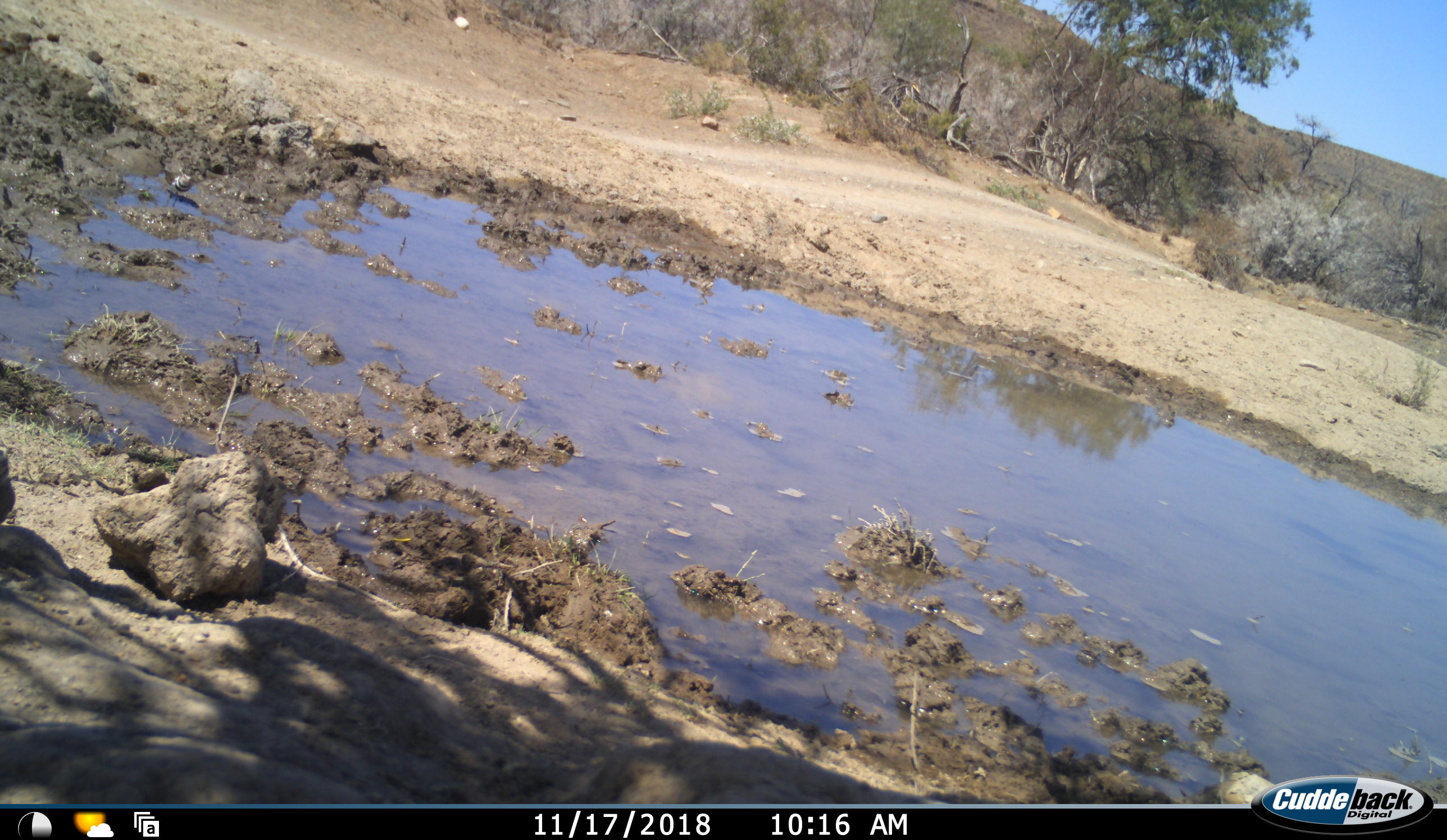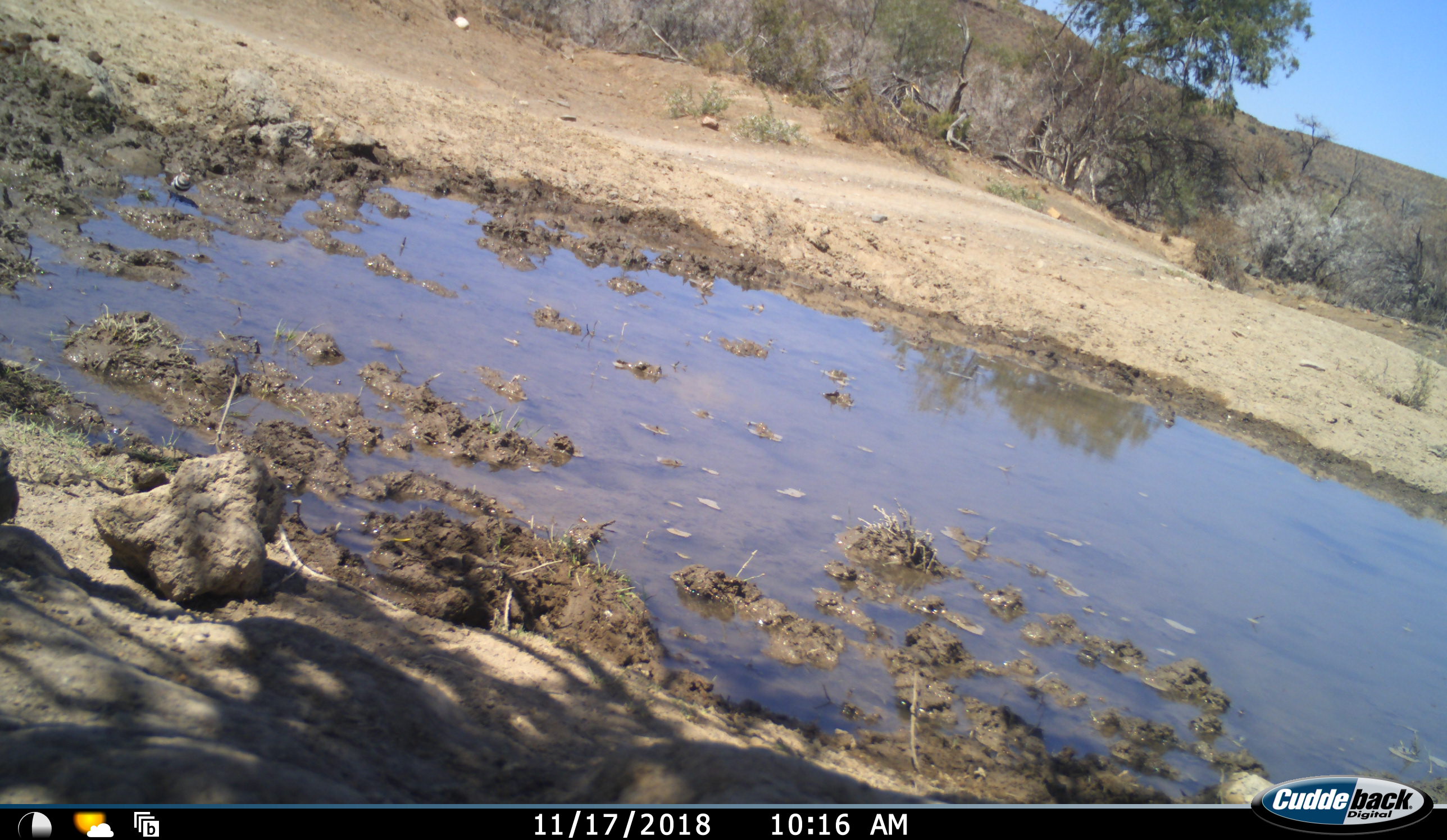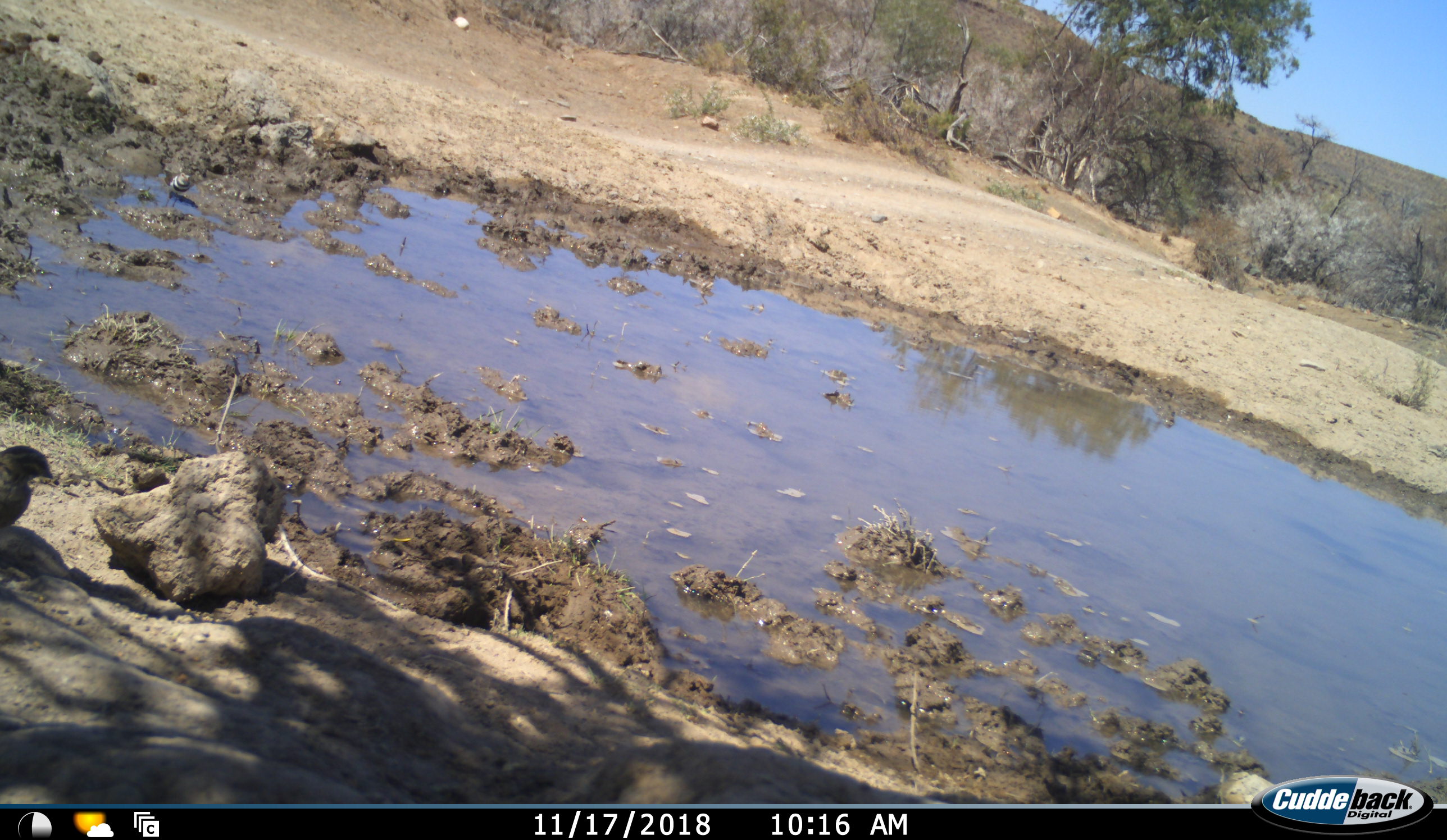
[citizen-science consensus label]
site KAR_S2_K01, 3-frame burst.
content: unidentified animal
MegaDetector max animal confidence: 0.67